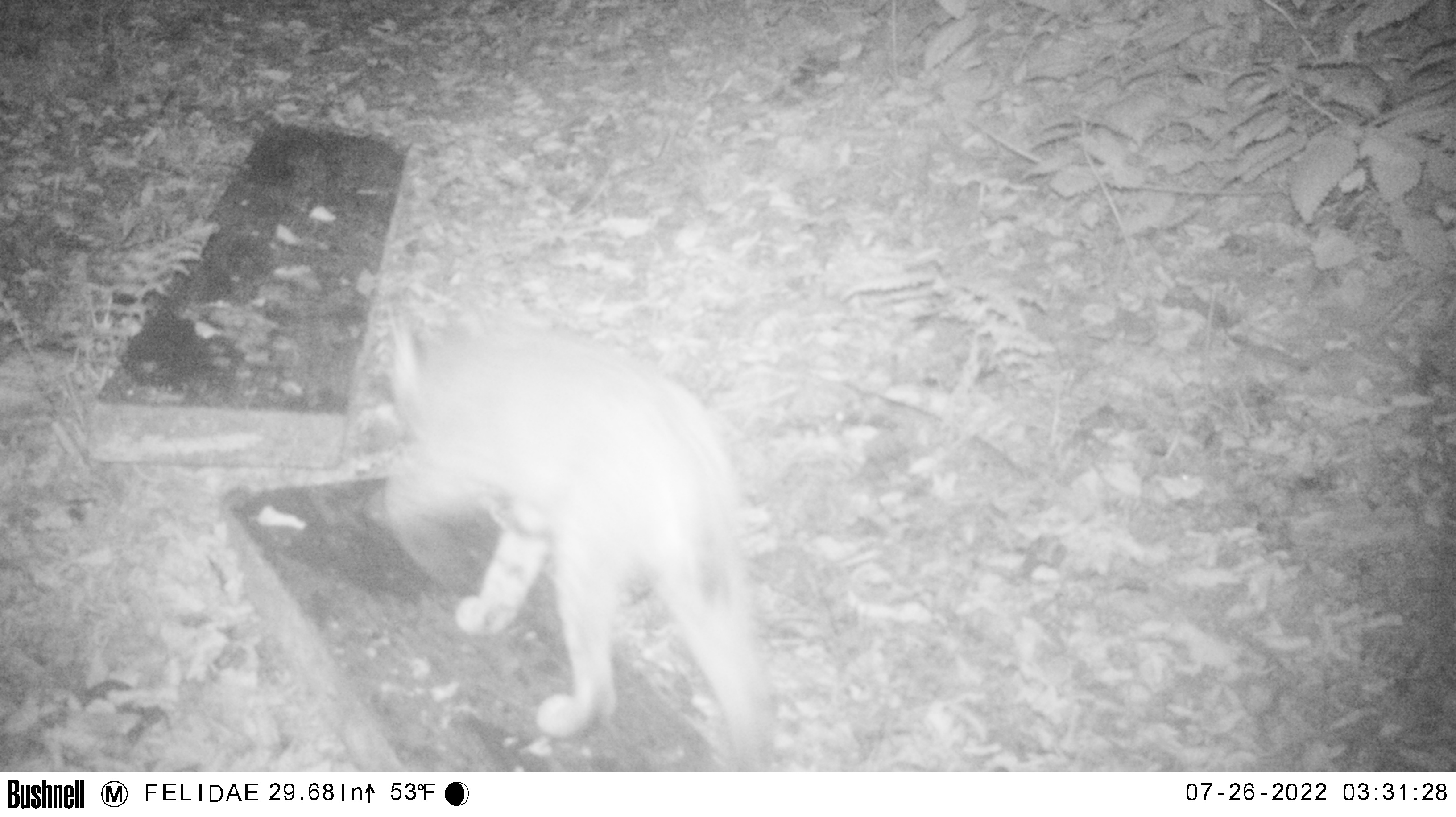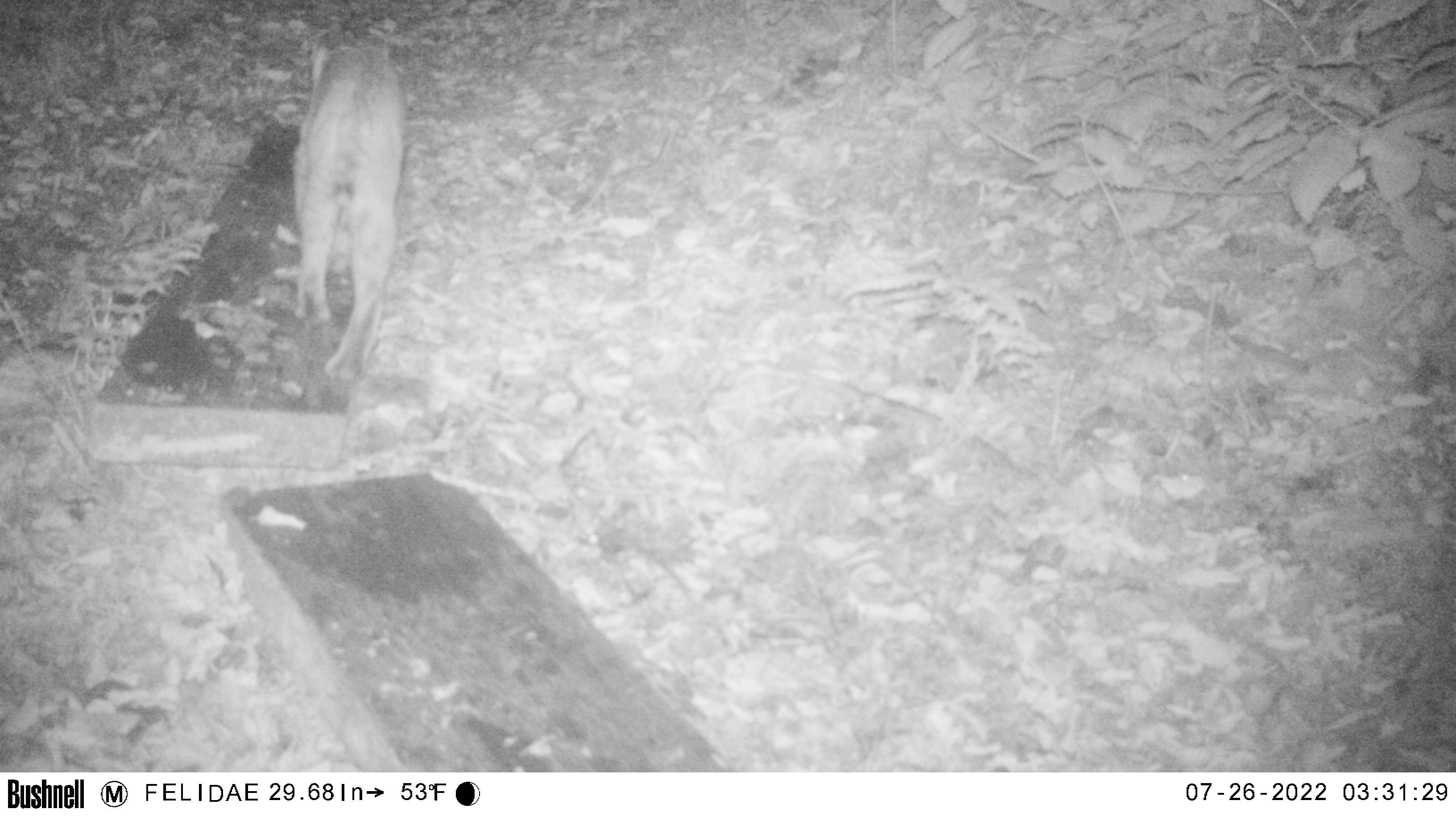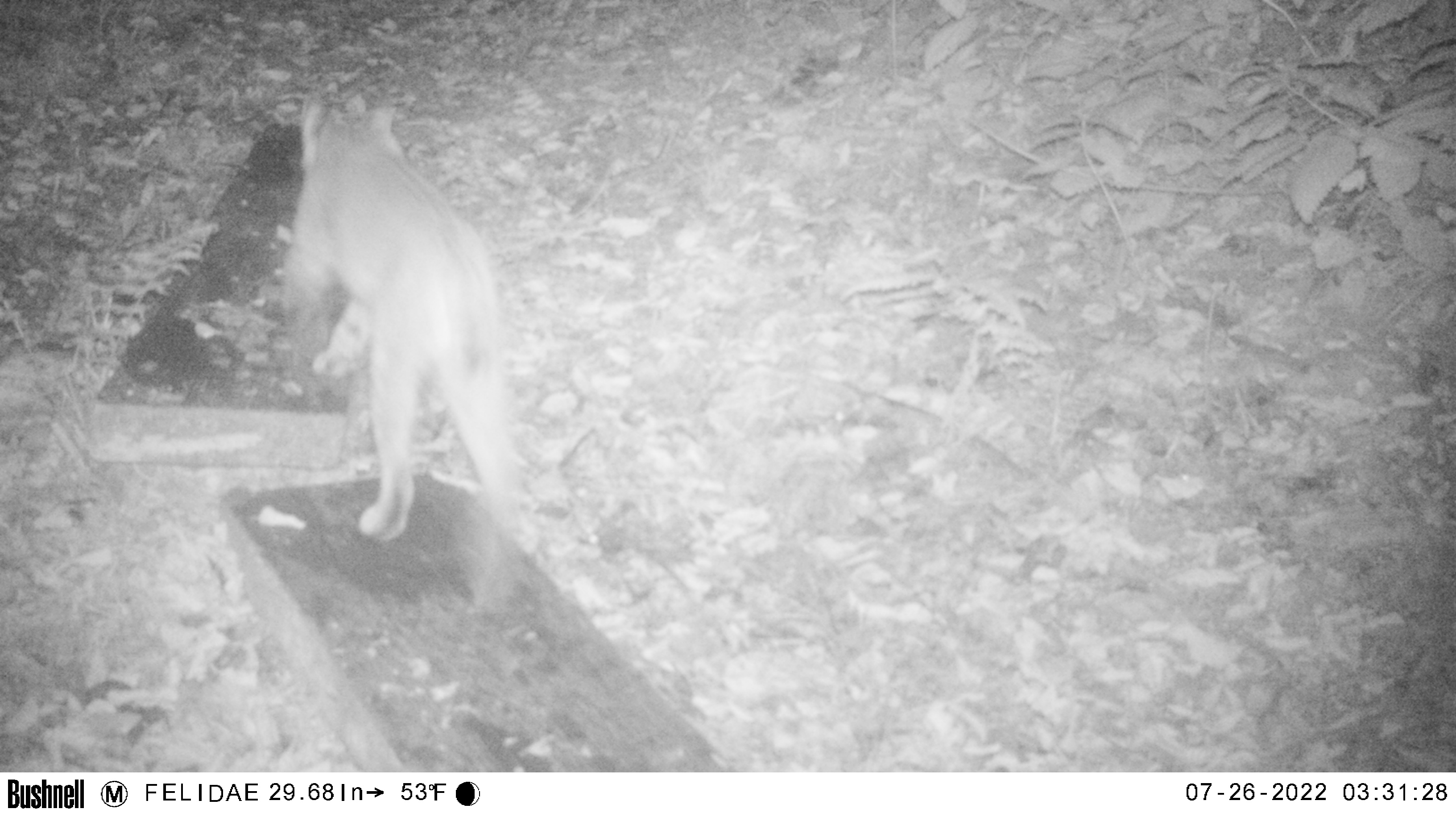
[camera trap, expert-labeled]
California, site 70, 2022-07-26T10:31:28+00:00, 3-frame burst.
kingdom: Animalia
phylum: Chordata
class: Mammalia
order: Carnivora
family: Felidae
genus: Lynx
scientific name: Lynx rufus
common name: bobcat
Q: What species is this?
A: Bobcat (Lynx rufus).